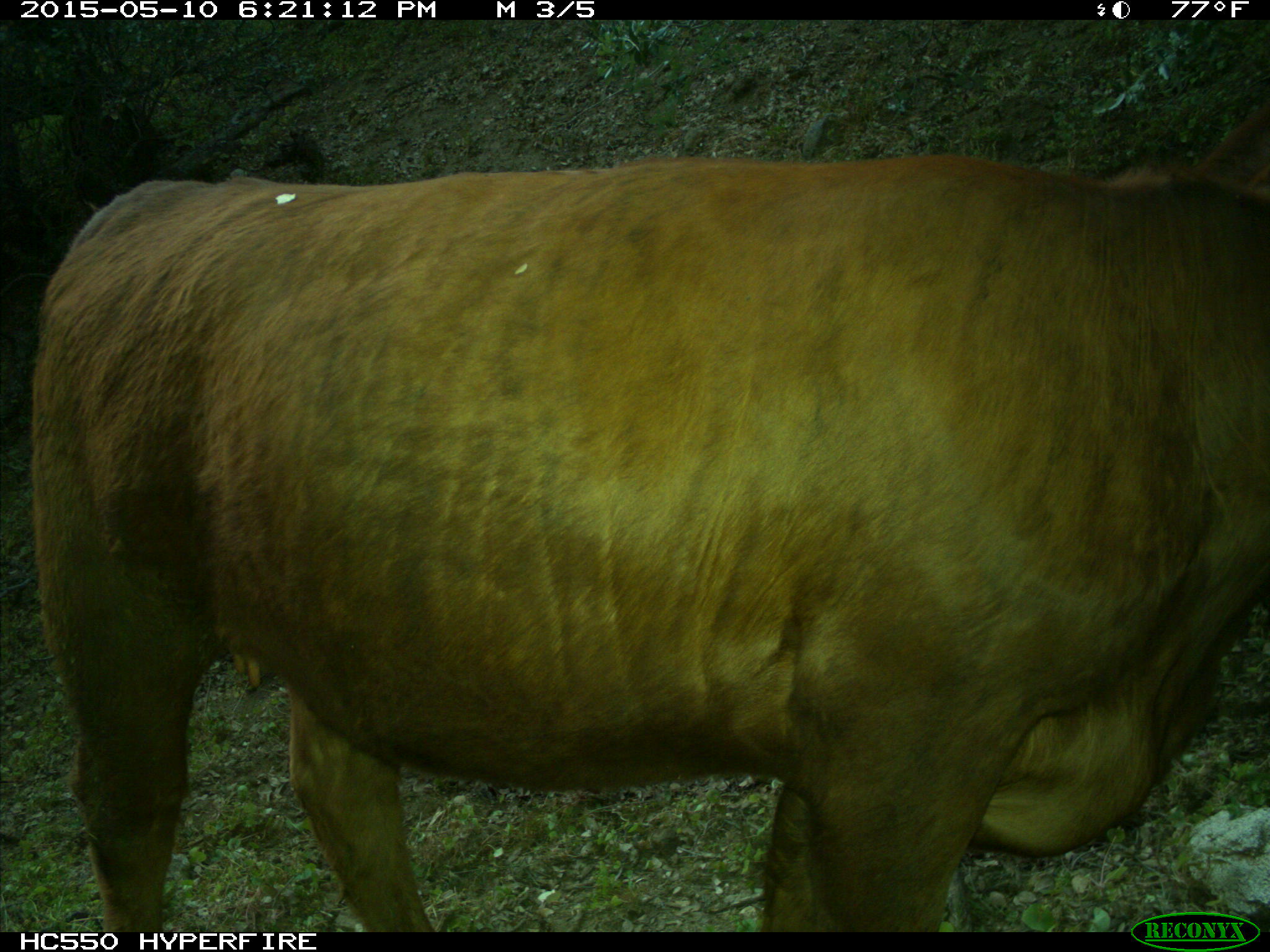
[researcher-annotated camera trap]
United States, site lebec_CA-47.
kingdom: Animalia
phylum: Chordata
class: Mammalia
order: Artiodactyla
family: Bovidae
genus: Bos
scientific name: Bos taurus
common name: domestic cow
Bos taurus (domestic cow).